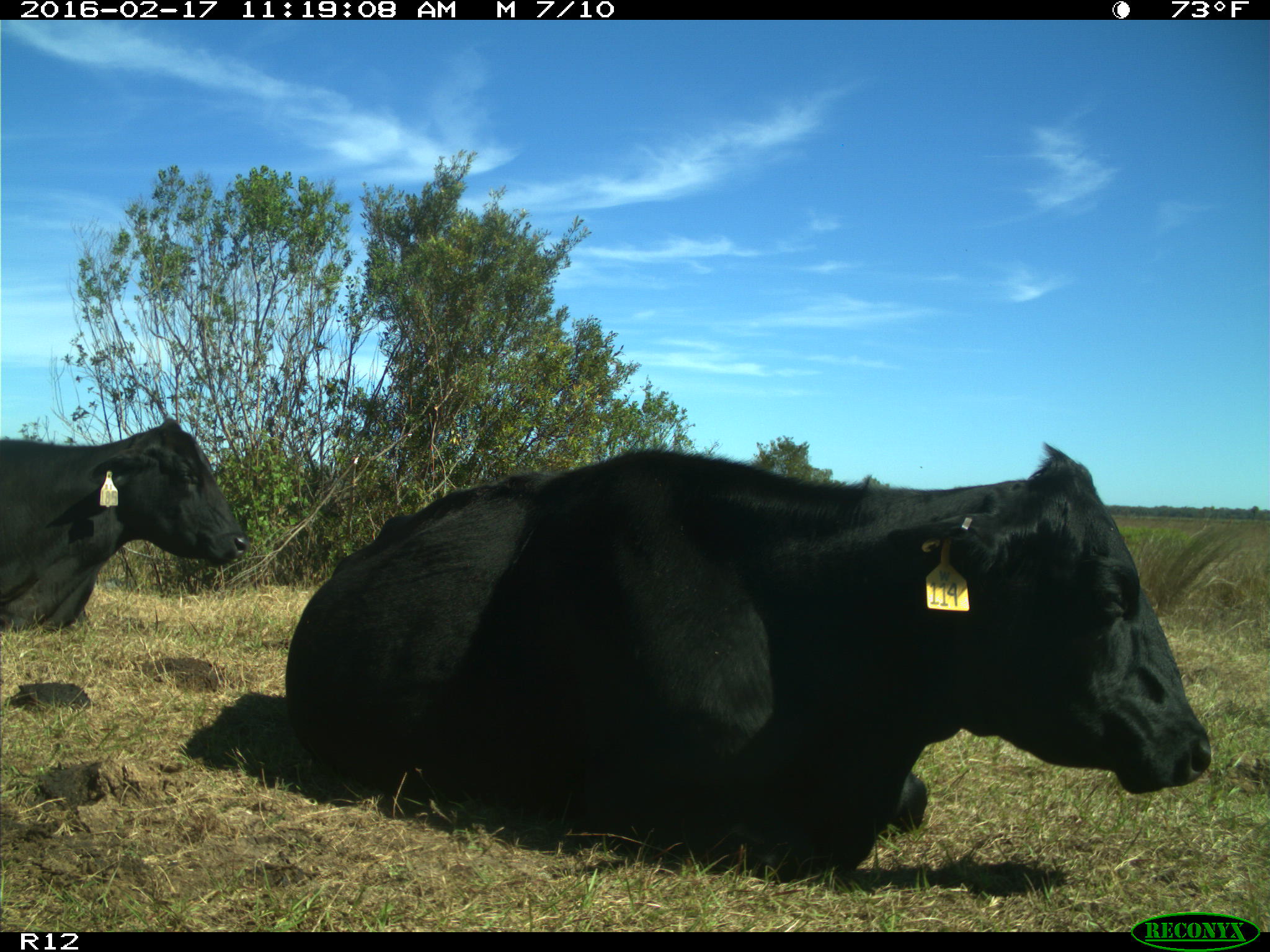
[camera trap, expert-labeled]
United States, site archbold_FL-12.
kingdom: Animalia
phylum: Chordata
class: Mammalia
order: Artiodactyla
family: Bovidae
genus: Bos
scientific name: Bos taurus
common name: domestic cow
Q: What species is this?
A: Bos taurus (domestic cow).